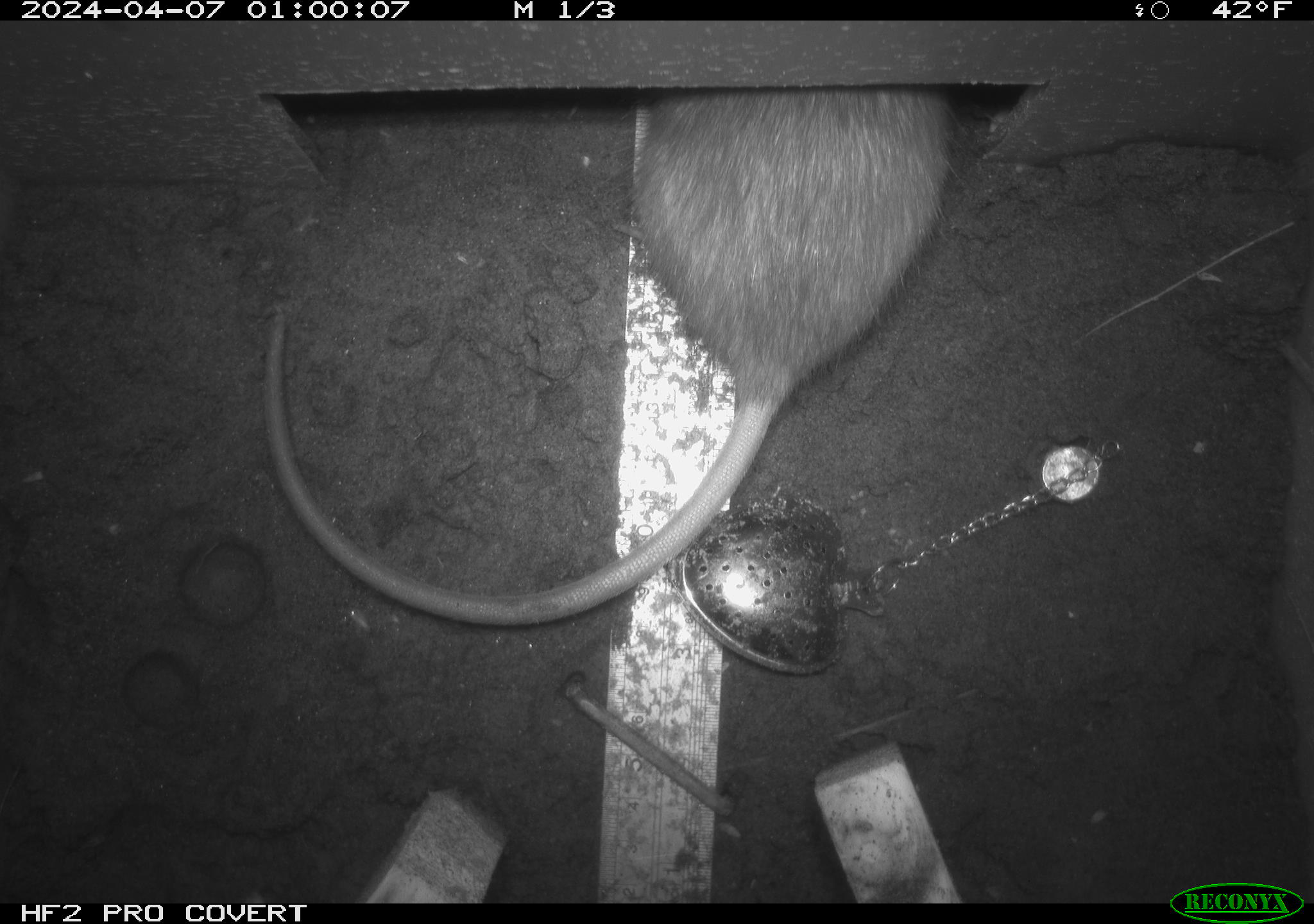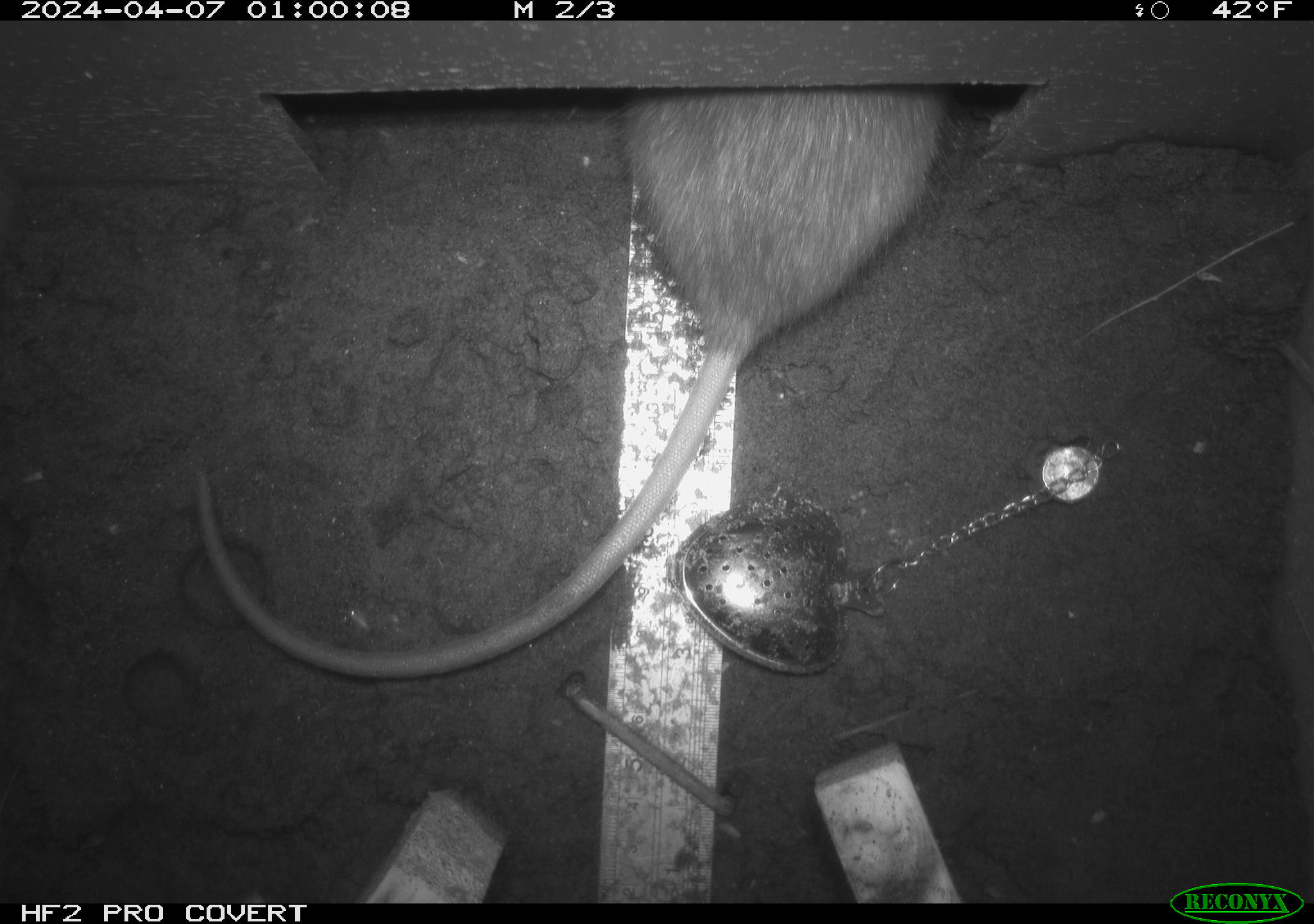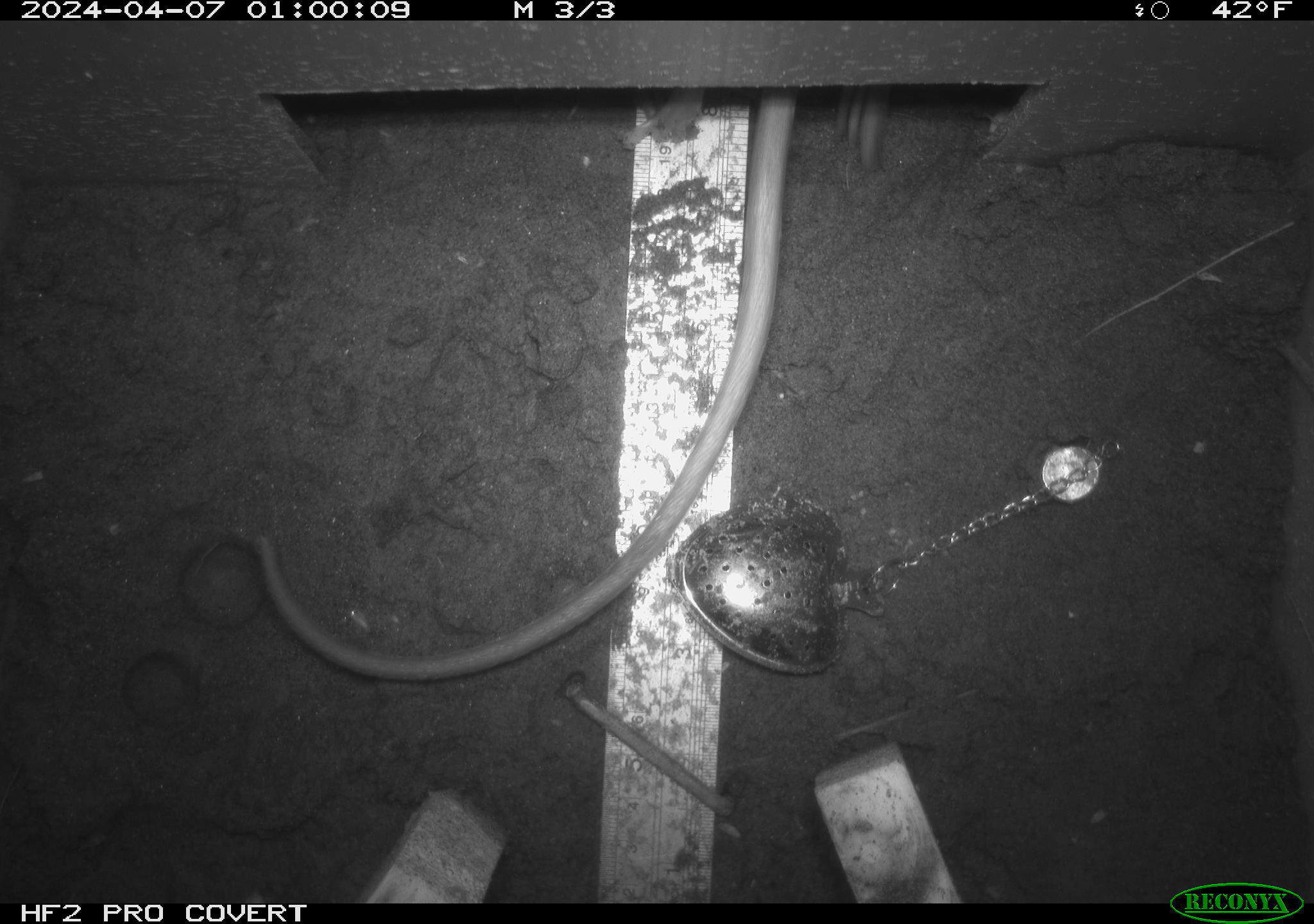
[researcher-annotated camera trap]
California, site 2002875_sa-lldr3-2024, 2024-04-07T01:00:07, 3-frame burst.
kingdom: Animalia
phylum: Chordata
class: Mammalia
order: Rodentia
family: Muridae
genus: Rattus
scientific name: Rattus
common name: rat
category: rattus species